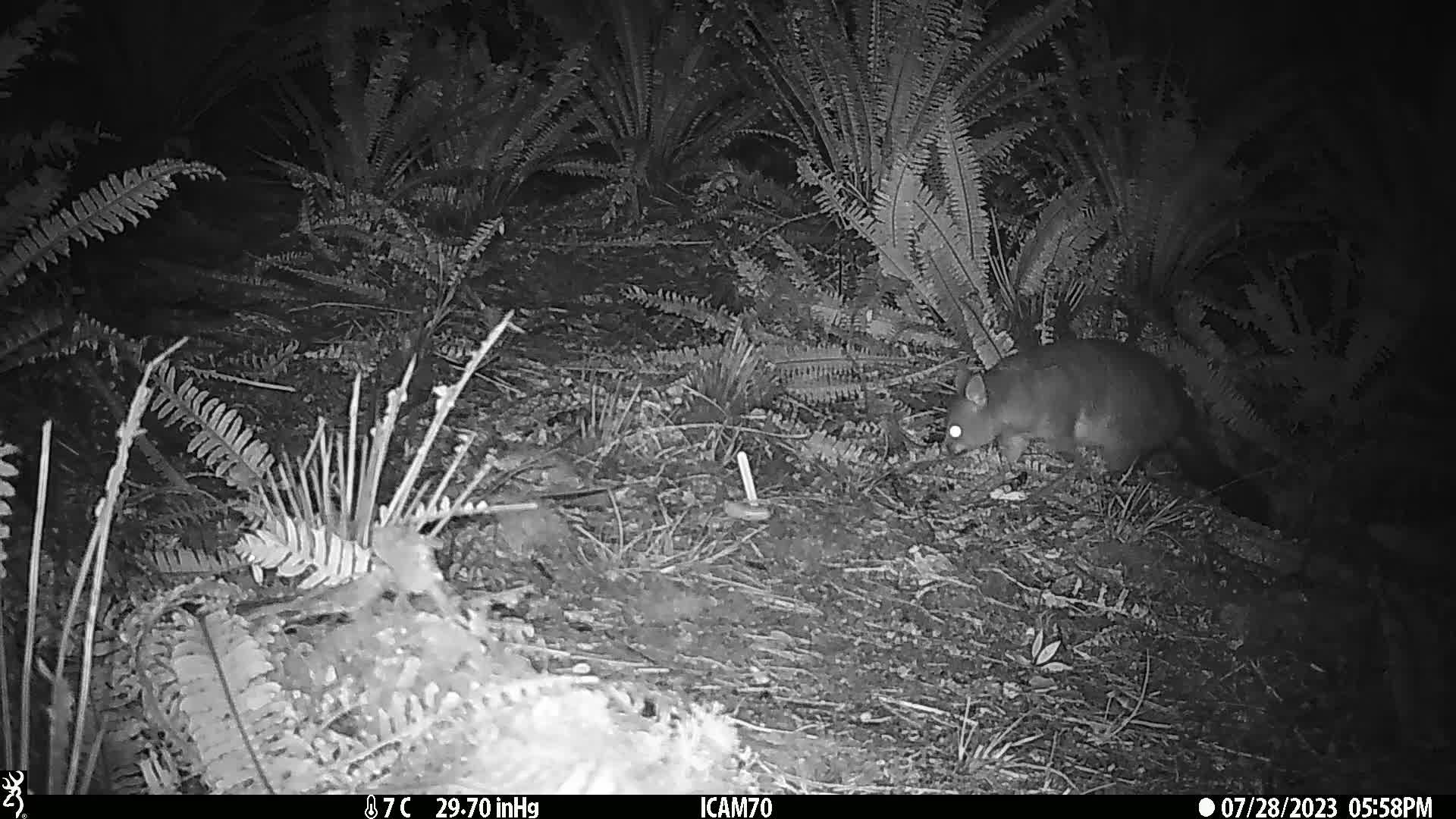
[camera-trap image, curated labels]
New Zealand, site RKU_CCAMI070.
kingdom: Animalia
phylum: Chordata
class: Mammalia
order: Diprotodontia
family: Phalangeridae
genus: Trichosurus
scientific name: Trichosurus vulpecula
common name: common brushtail possum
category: possum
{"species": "possum (common brushtail possum) (Trichosurus vulpecula)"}